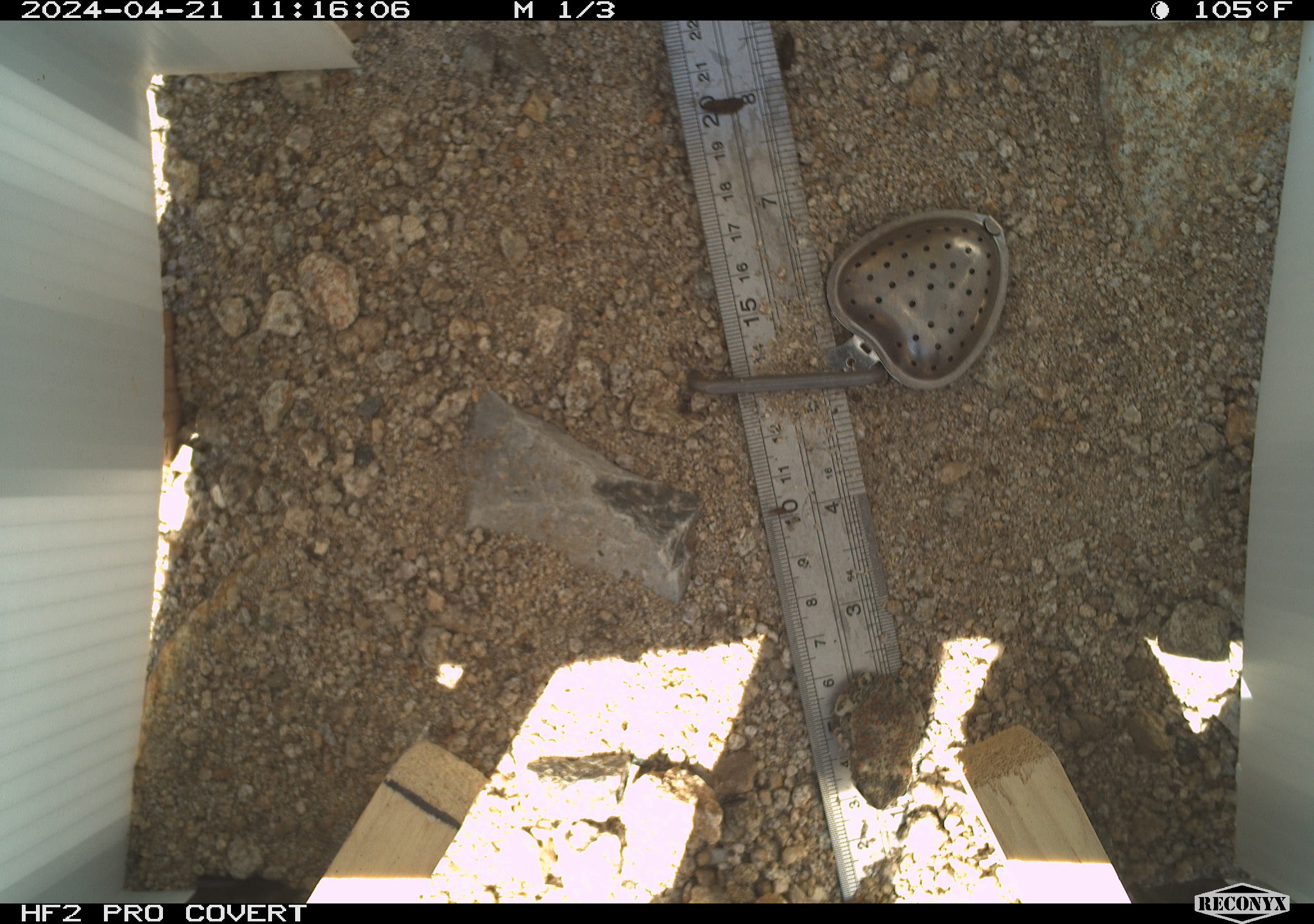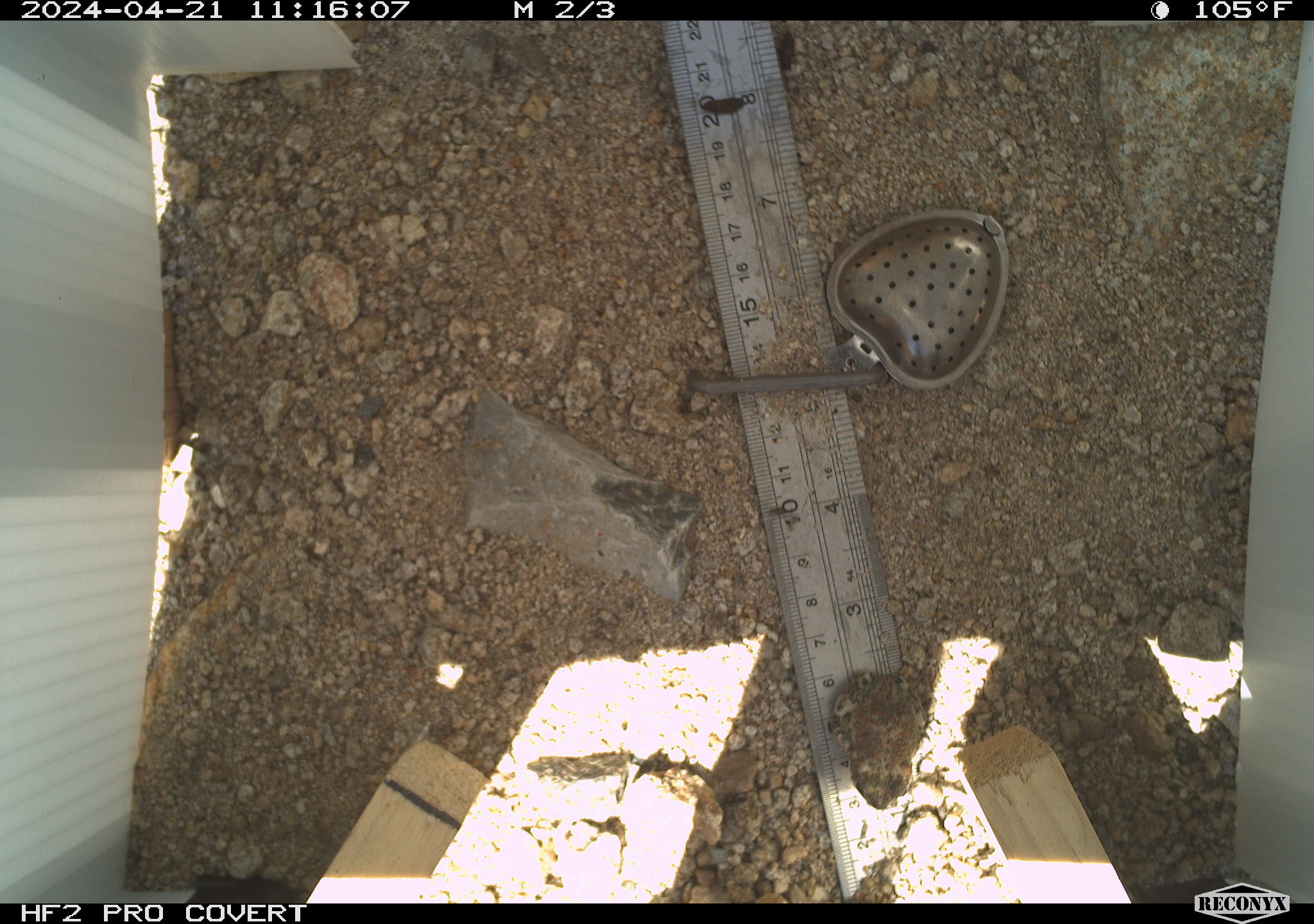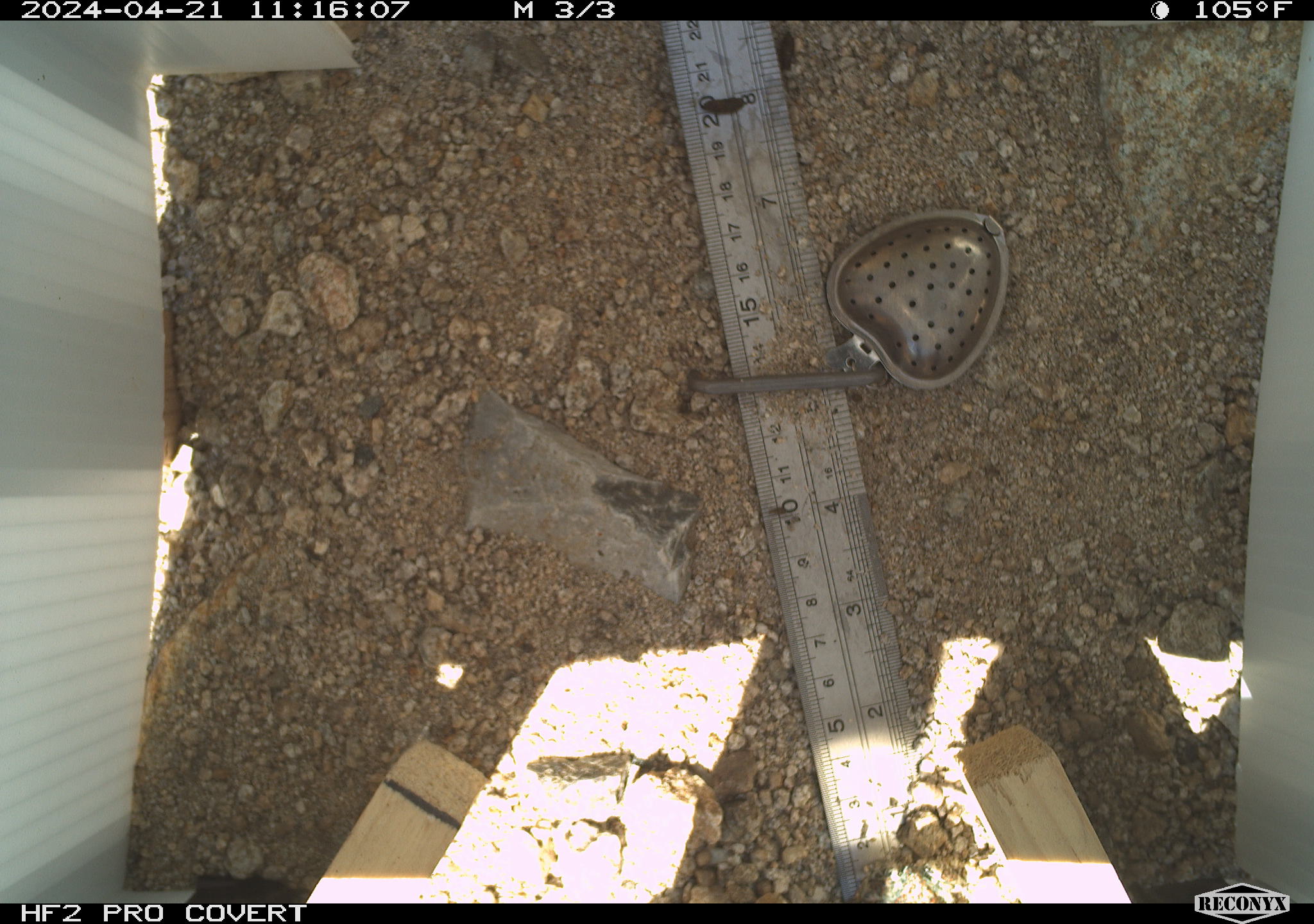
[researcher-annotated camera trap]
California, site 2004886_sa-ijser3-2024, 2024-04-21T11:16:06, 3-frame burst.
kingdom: Animalia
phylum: Chordata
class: Amphibia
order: Anura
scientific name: Anura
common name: frogs